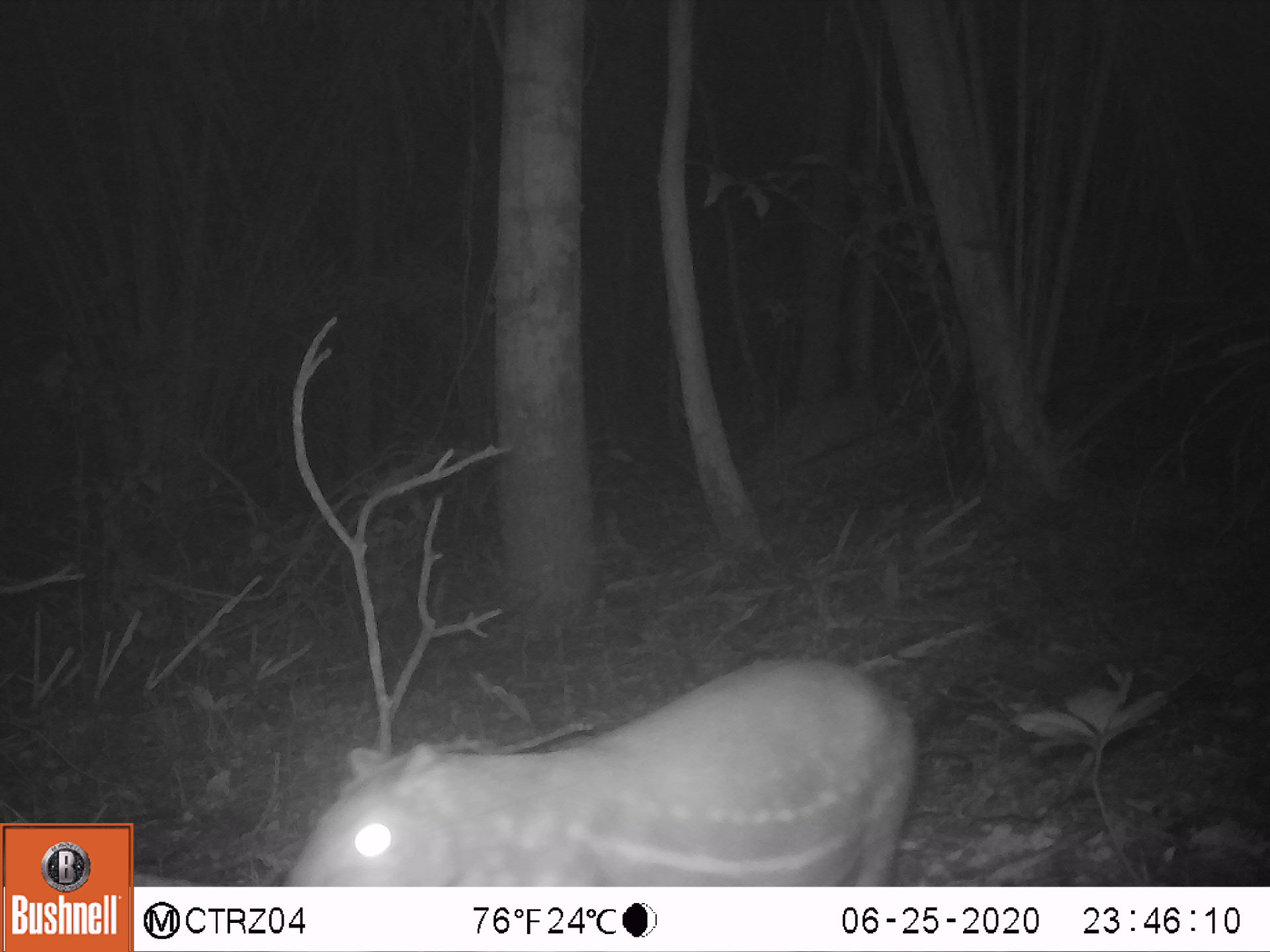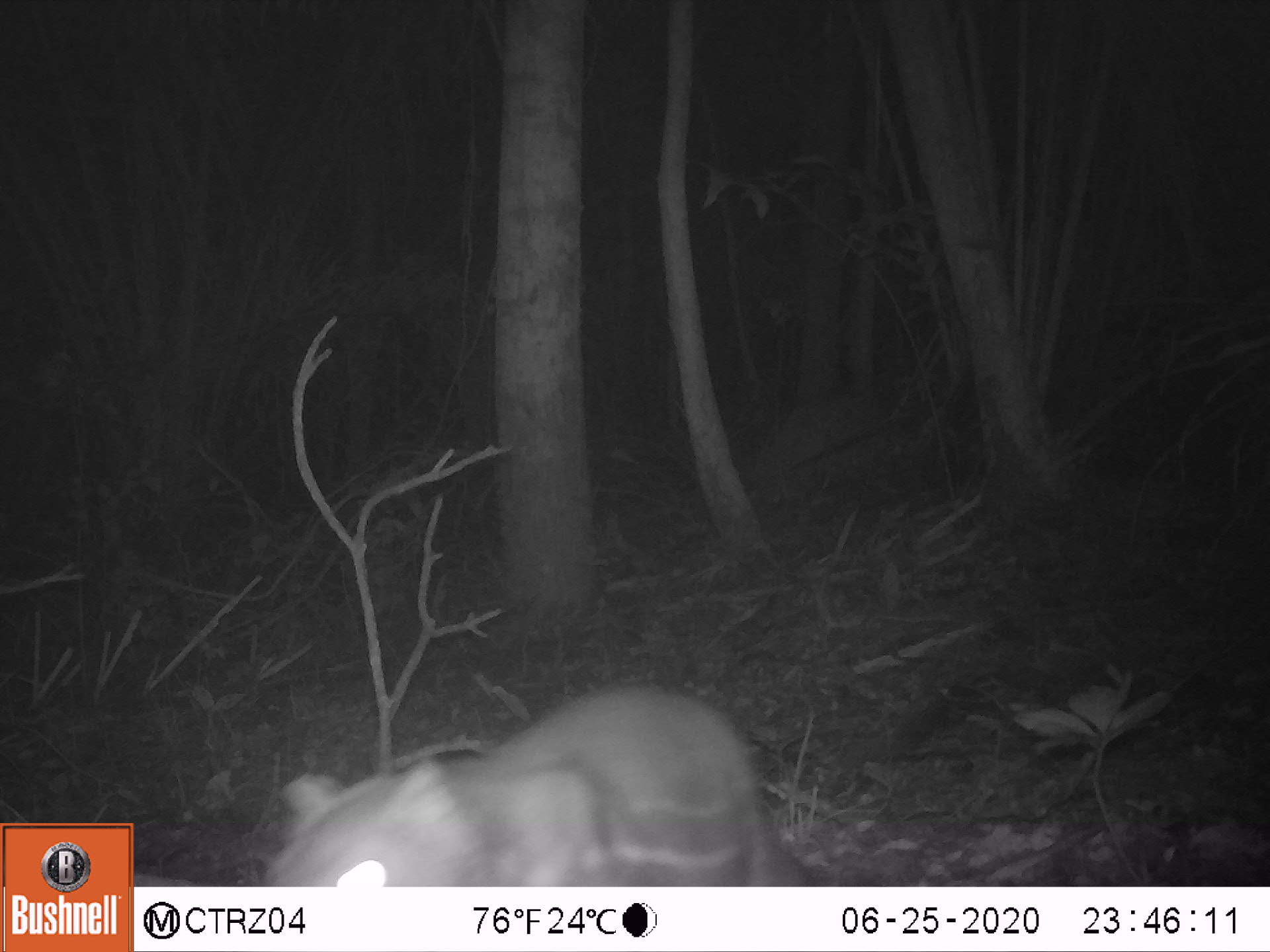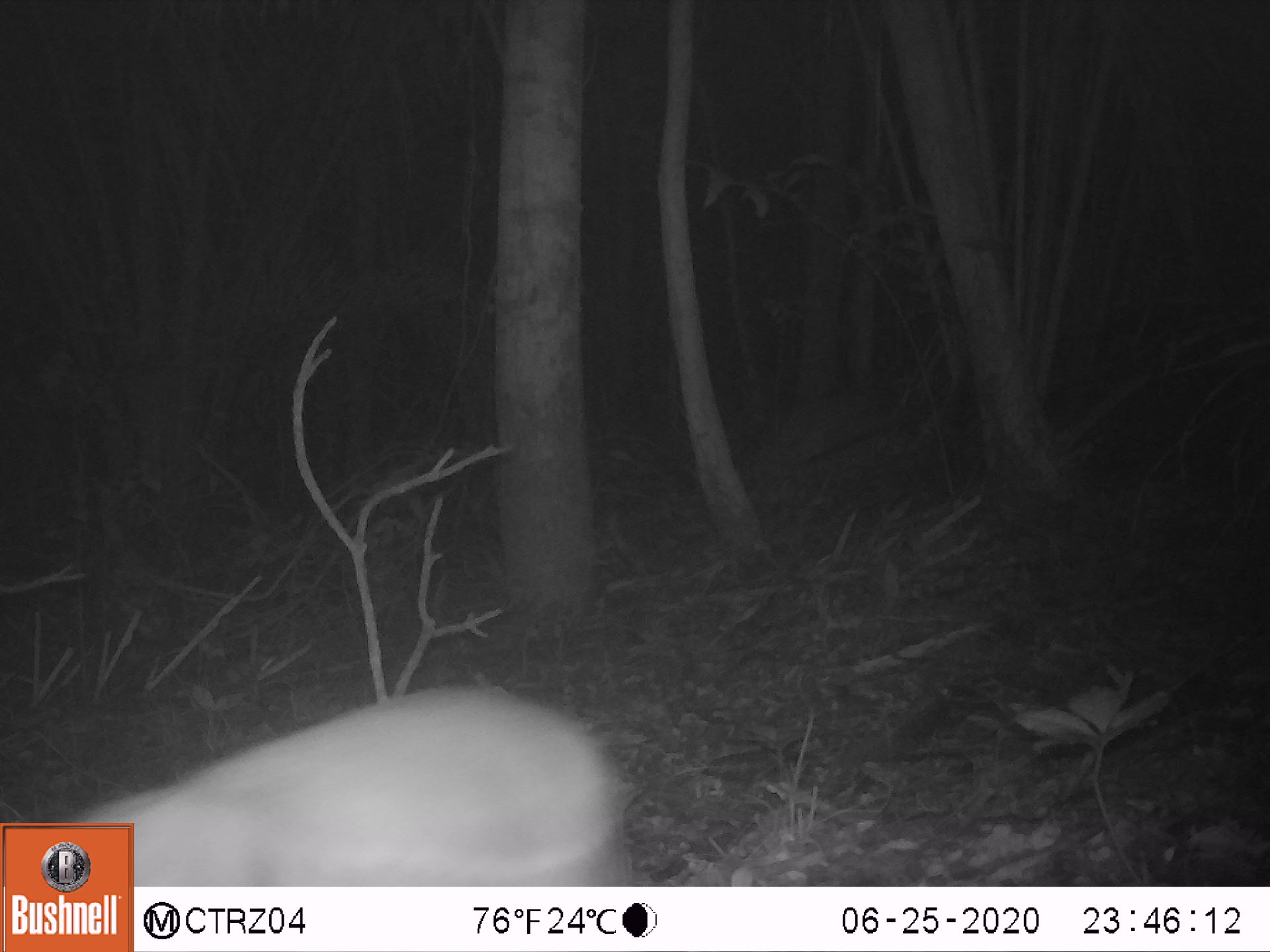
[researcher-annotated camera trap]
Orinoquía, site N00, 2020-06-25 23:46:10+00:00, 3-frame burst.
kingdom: Animalia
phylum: Chordata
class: Mammalia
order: Rodentia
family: Cuniculidae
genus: Cuniculus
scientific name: Cuniculus paca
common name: spotted paca